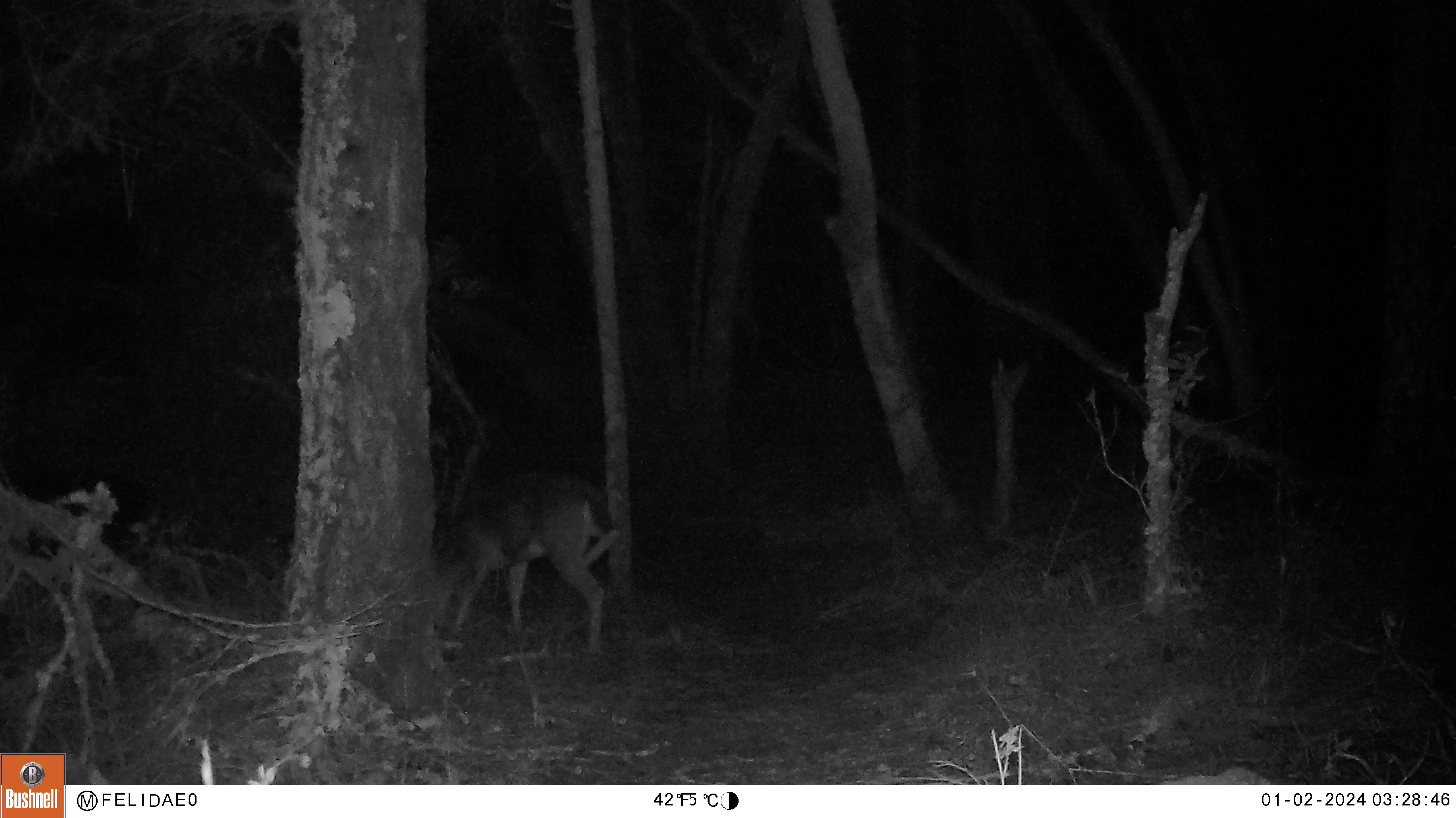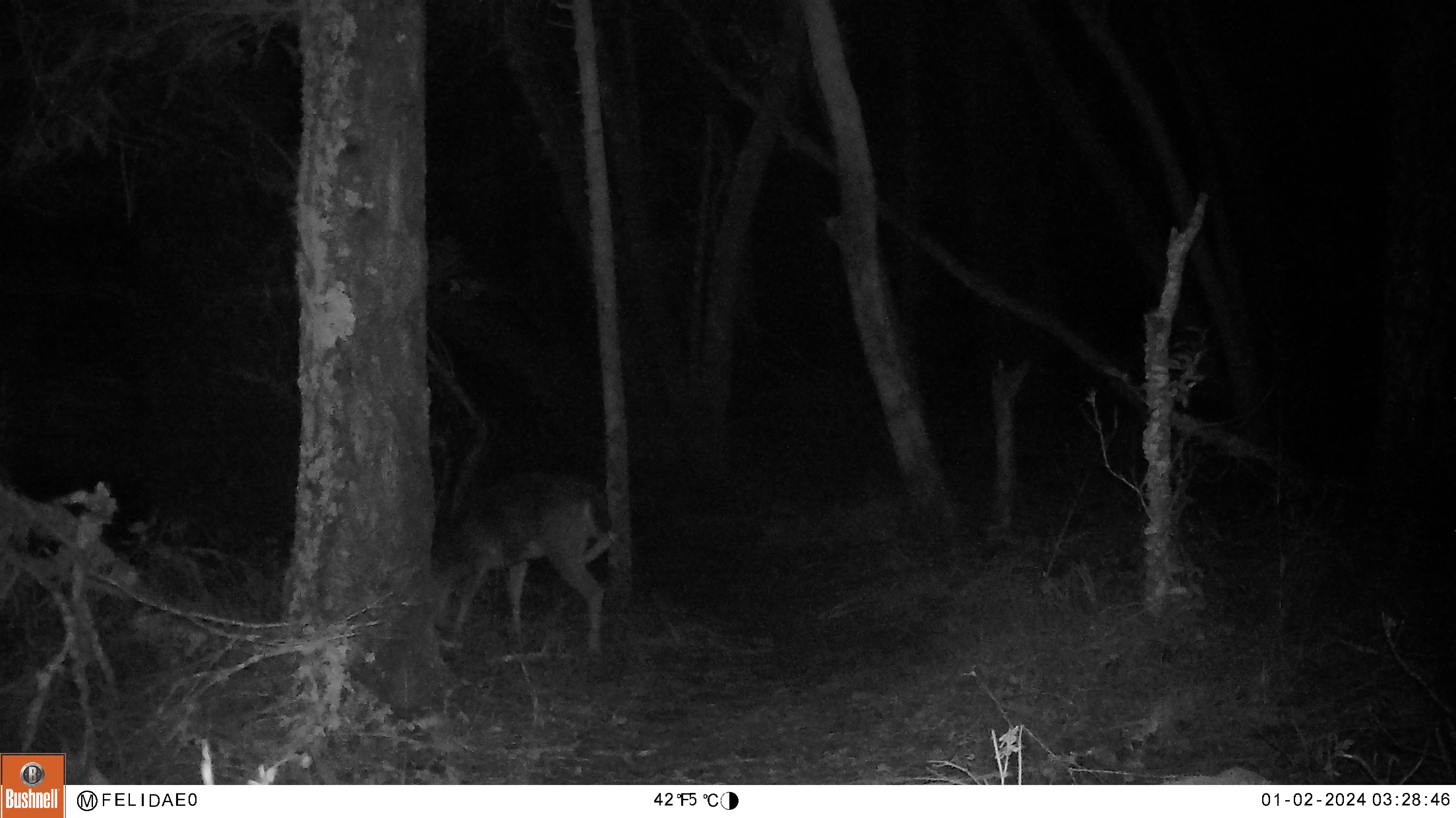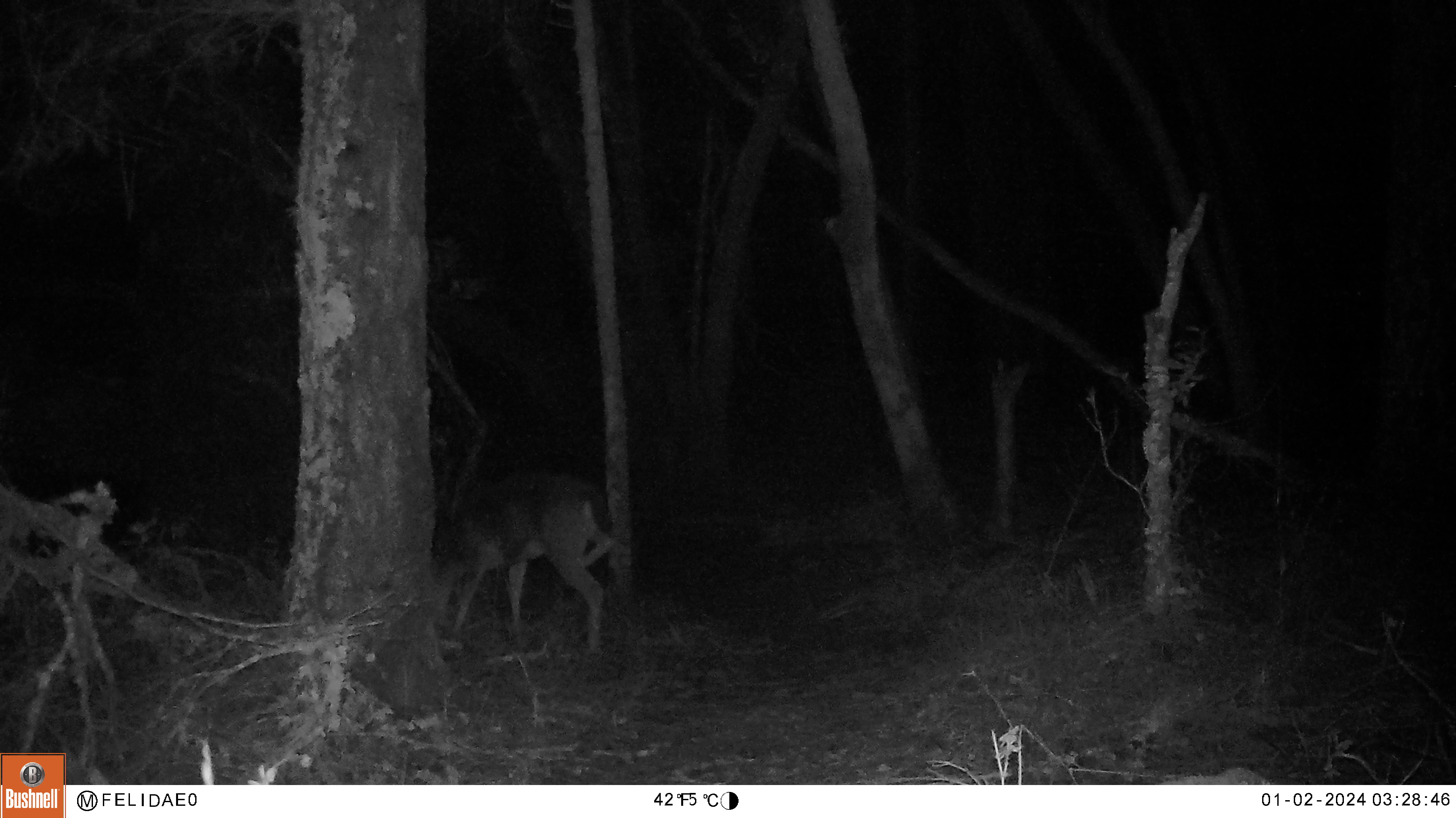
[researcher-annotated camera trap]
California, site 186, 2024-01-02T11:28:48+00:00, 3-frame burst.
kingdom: Animalia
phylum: Chordata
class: Mammalia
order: Artiodactyla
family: Cervidae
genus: Odocoileus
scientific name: Odocoileus hemionus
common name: mule deer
Mule deer (Odocoileus hemionus).